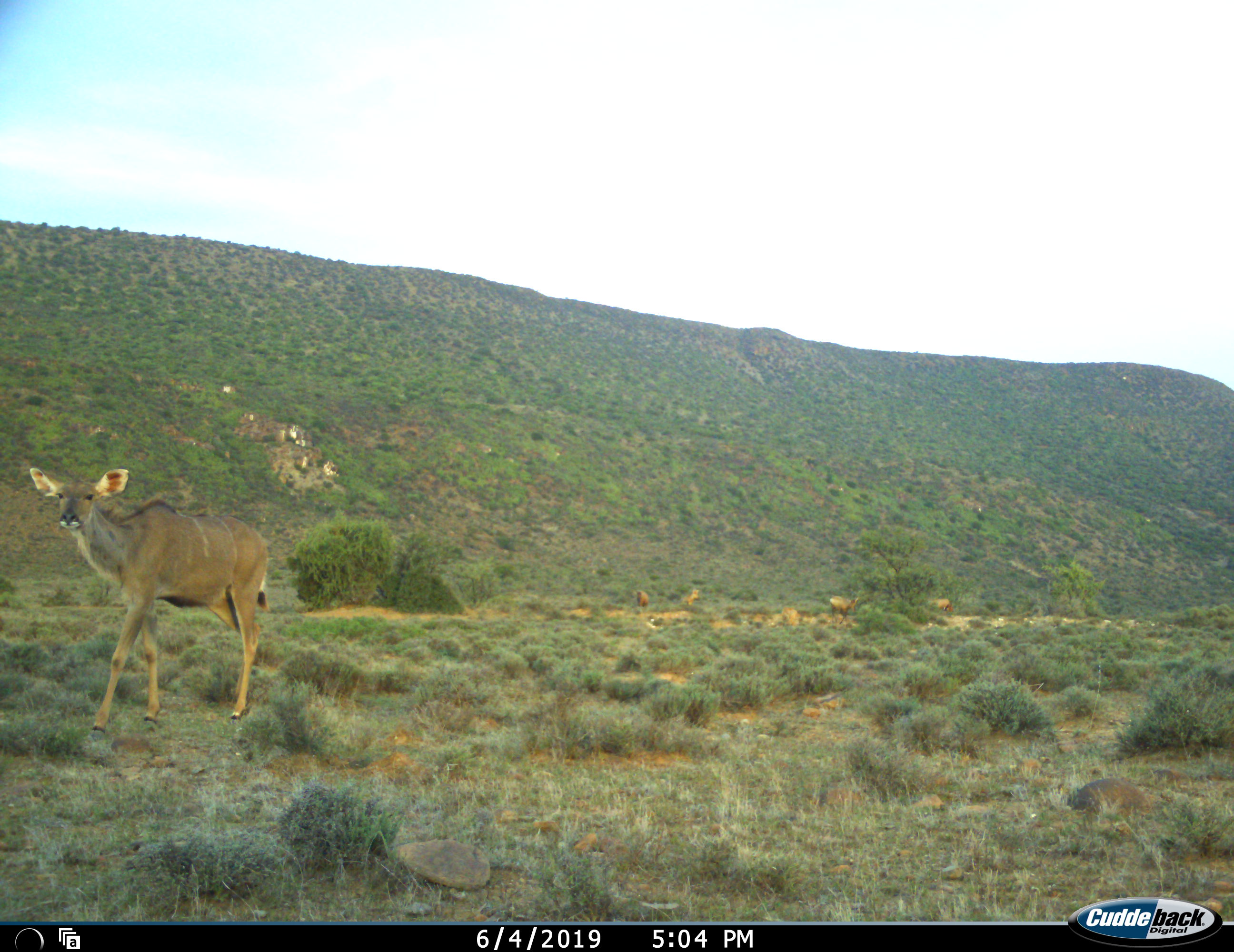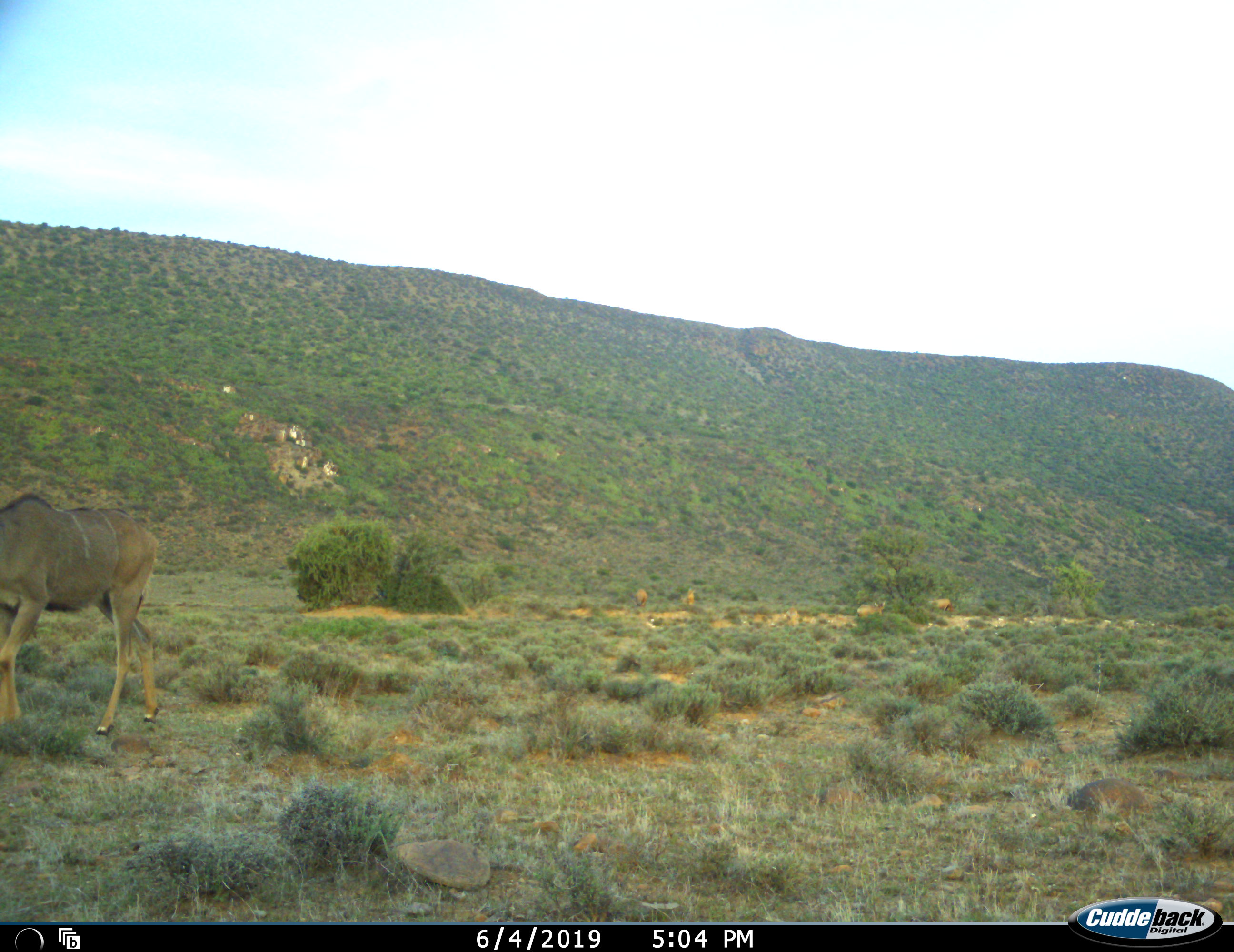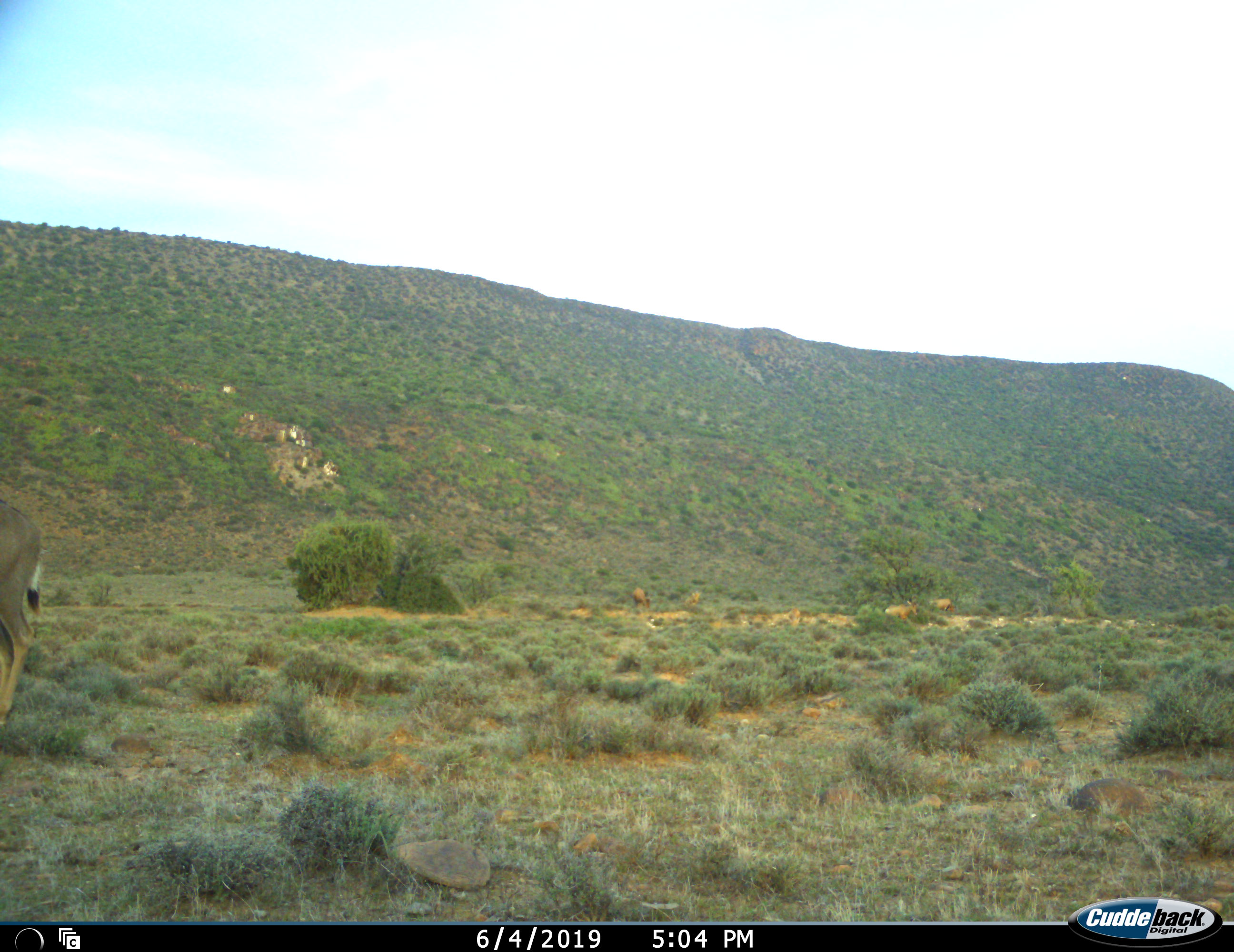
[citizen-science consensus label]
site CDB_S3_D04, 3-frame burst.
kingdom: Animalia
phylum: Chordata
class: Mammalia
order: Artiodactyla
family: Bovidae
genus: Tragelaphus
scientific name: Tragelaphus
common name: kudu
Kudu (Tragelaphus), count 1. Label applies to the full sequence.